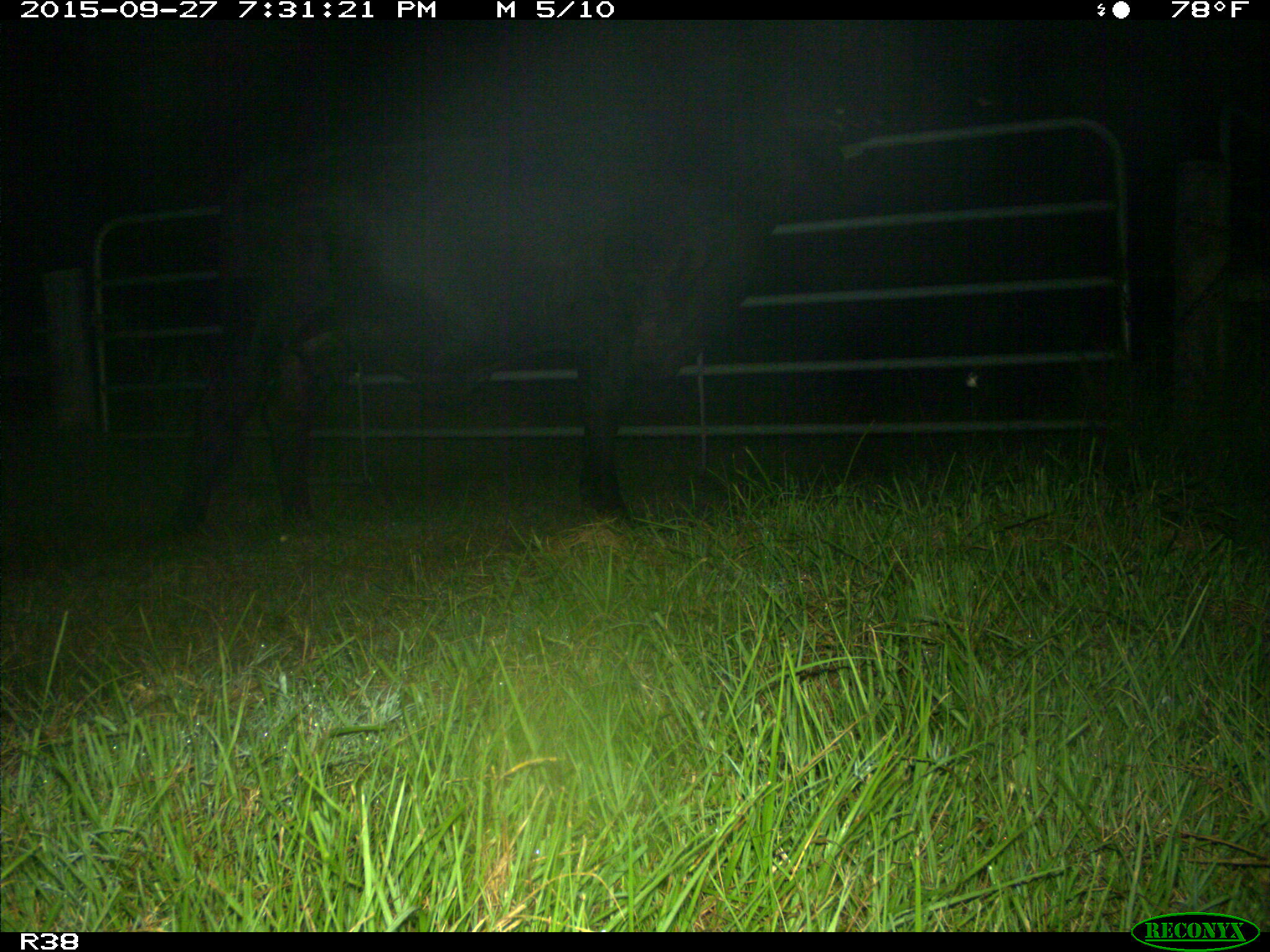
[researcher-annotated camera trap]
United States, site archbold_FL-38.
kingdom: Animalia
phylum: Chordata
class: Mammalia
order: Artiodactyla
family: Bovidae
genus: Bos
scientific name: Bos taurus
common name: domestic cow